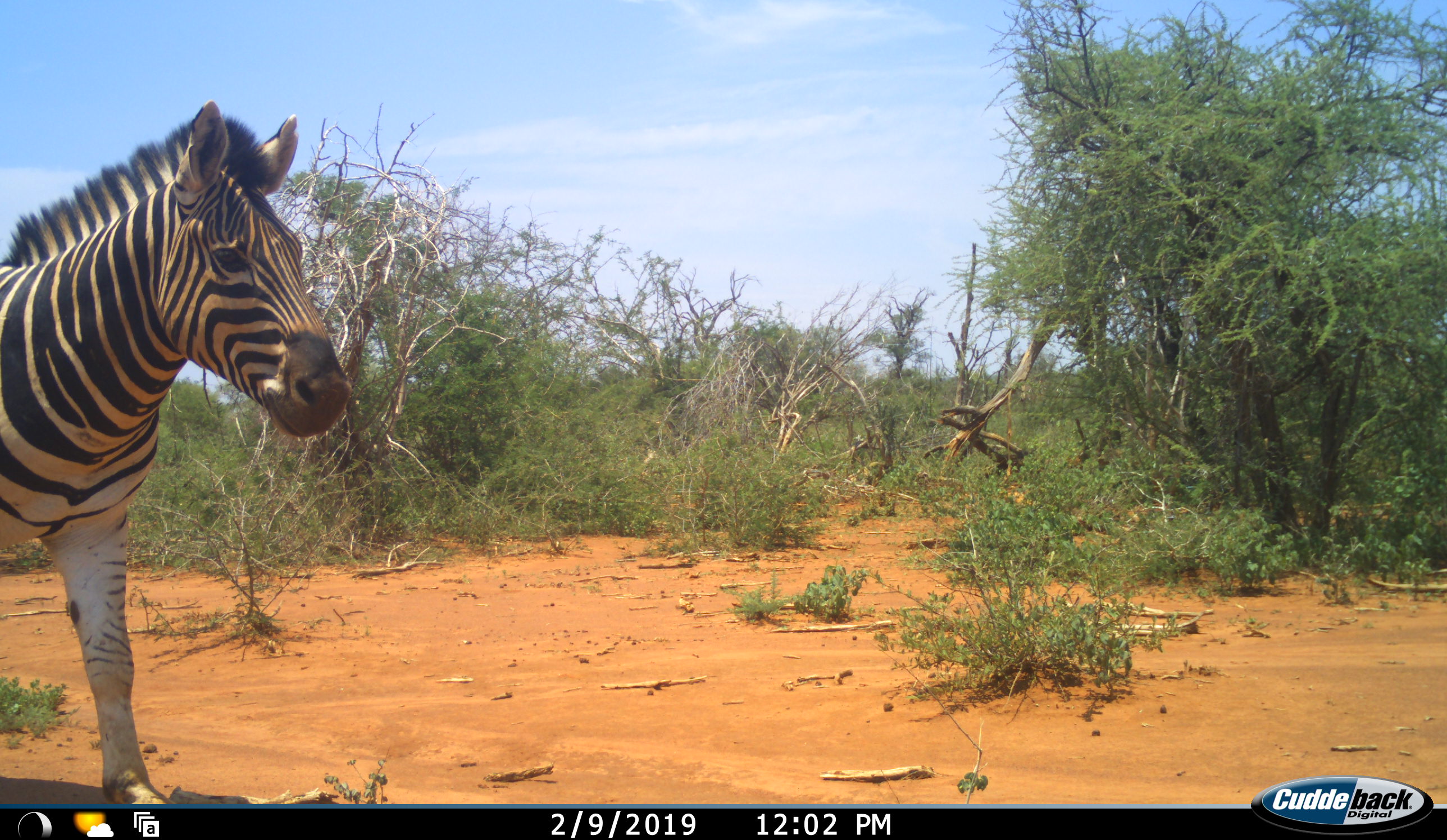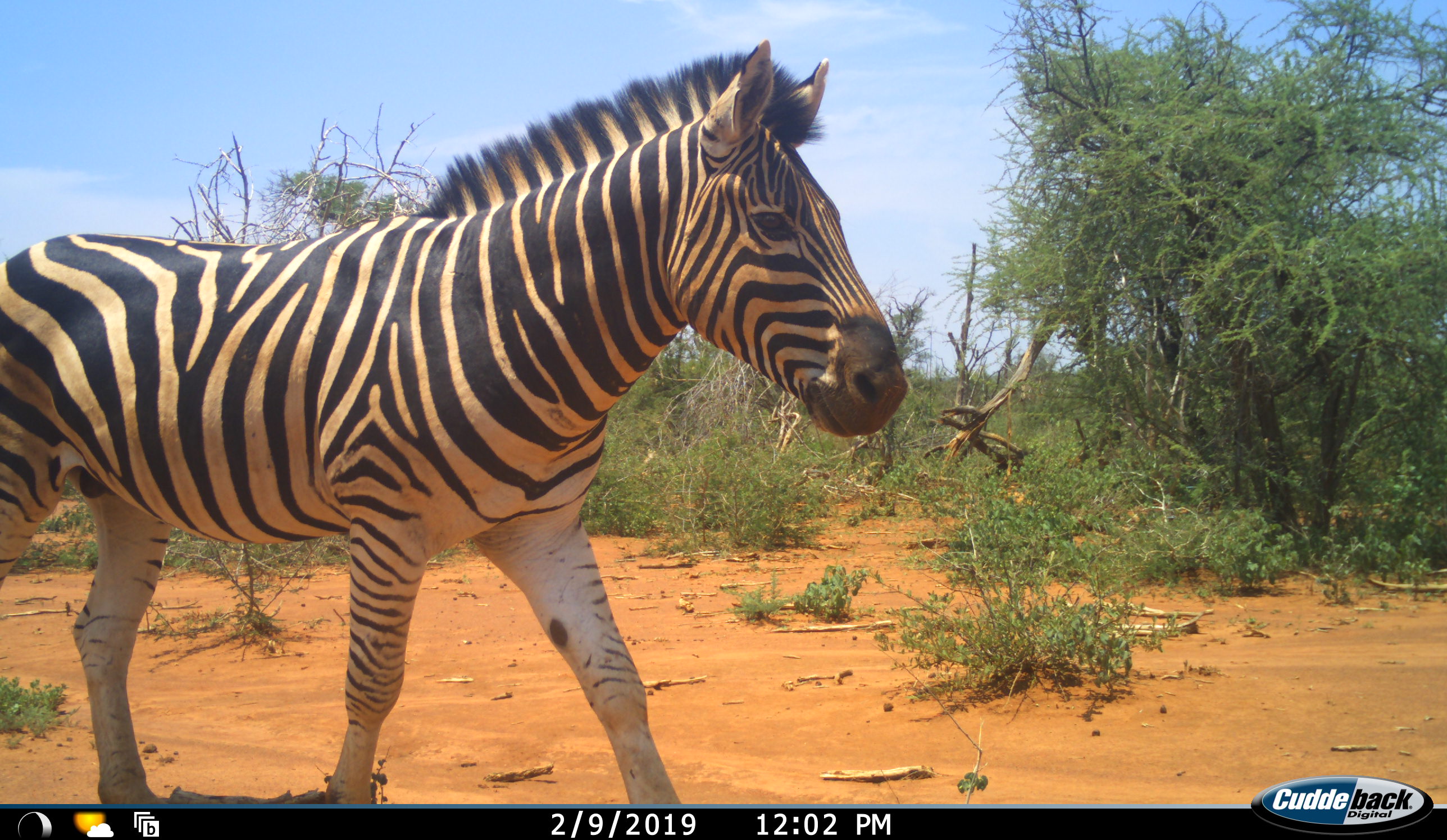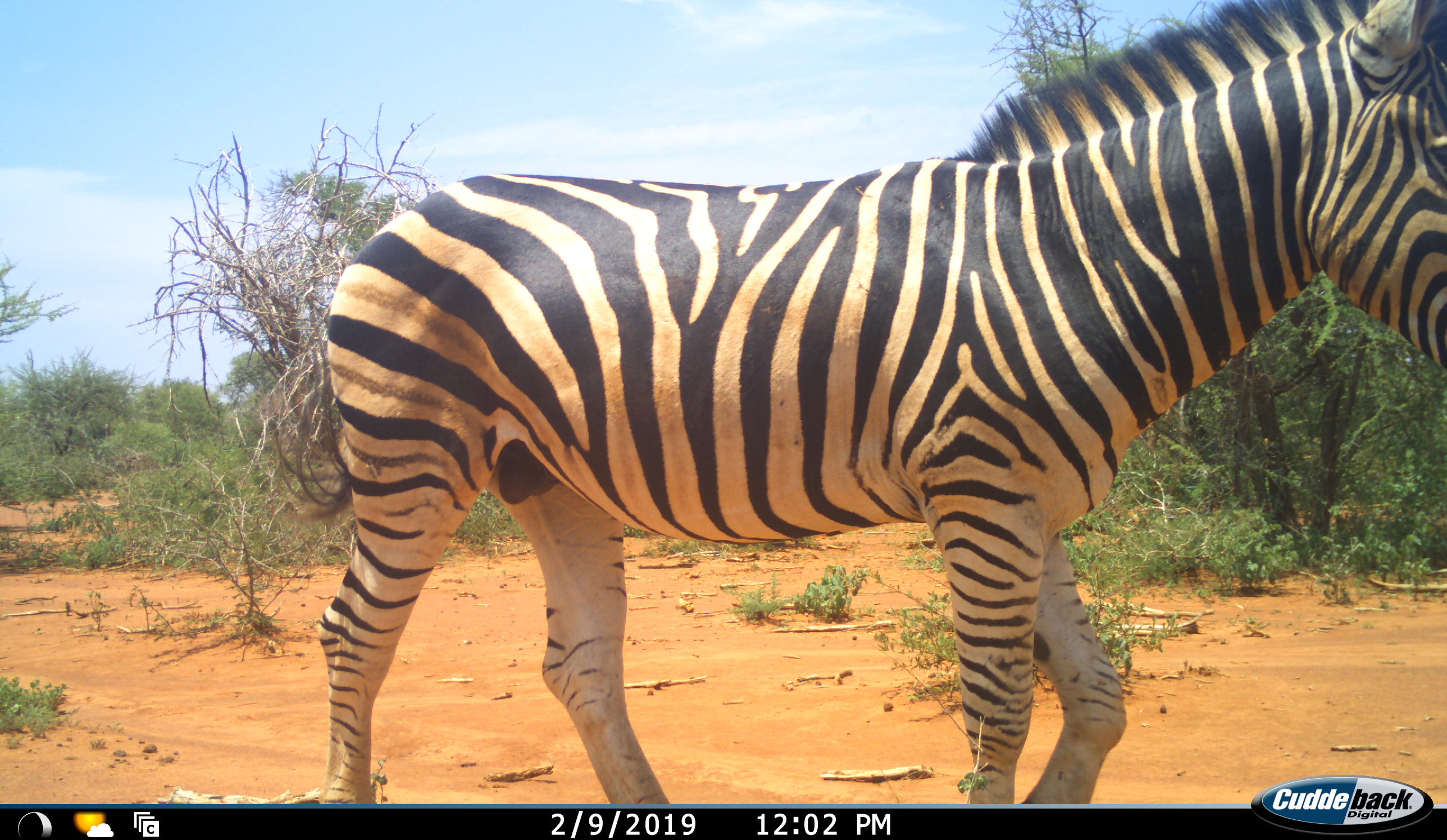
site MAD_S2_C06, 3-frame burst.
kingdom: Animalia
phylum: Chordata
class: Mammalia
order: Perissodactyla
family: Equidae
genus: Equus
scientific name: Equus quagga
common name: plains zebra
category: zebraplains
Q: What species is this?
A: Zebraplains (plains zebra) (Equus quagga).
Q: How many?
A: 1.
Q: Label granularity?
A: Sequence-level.